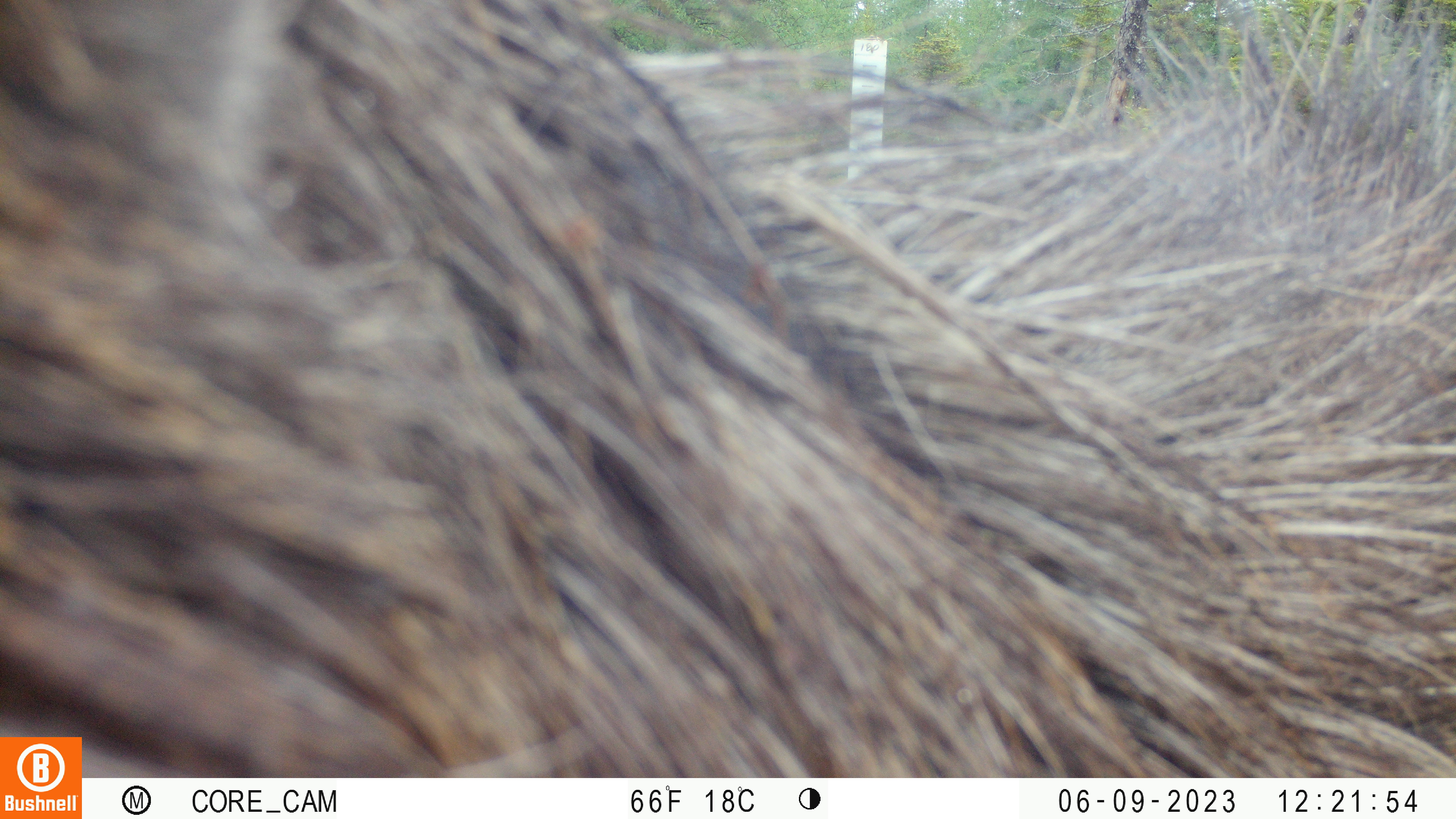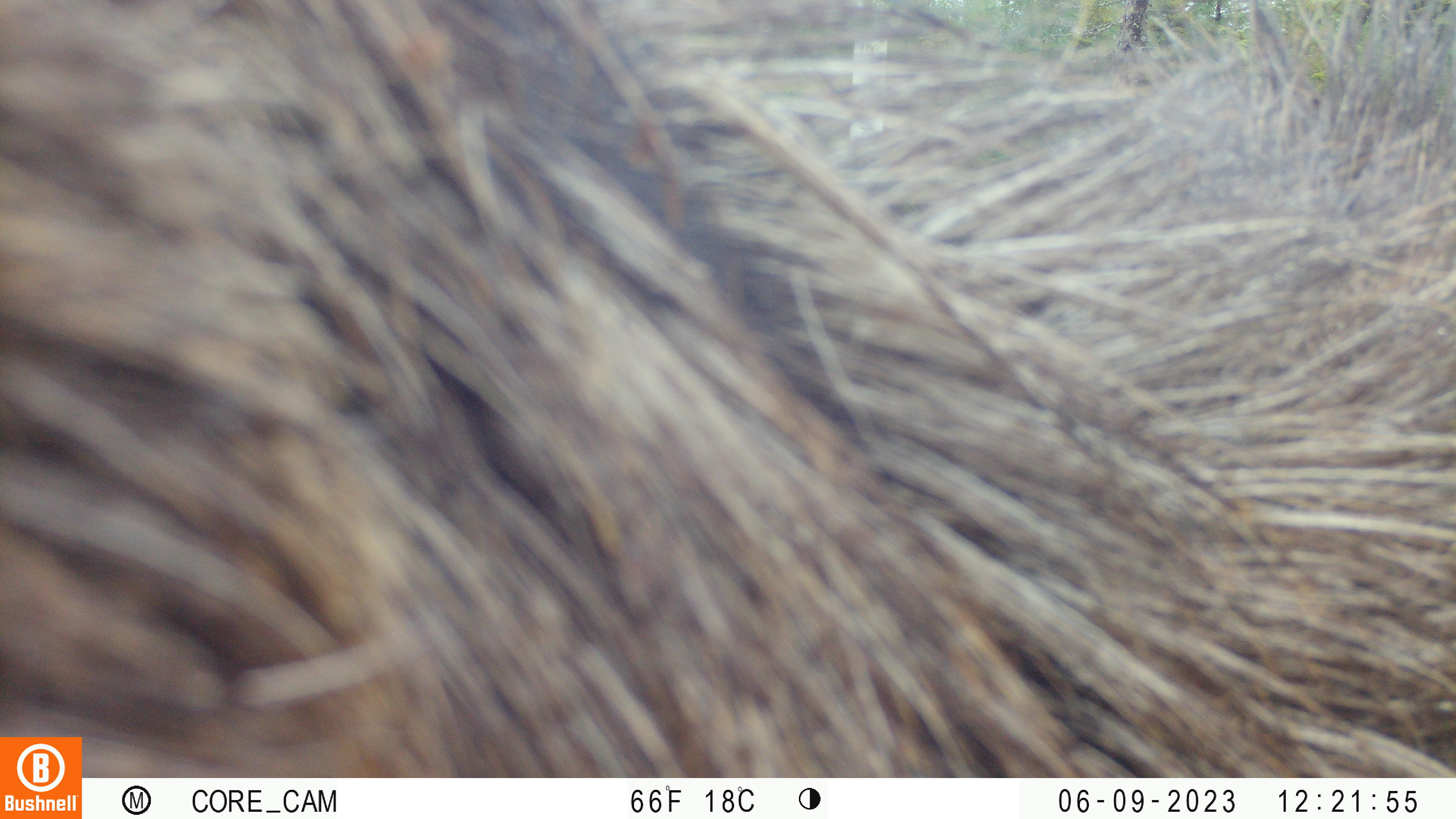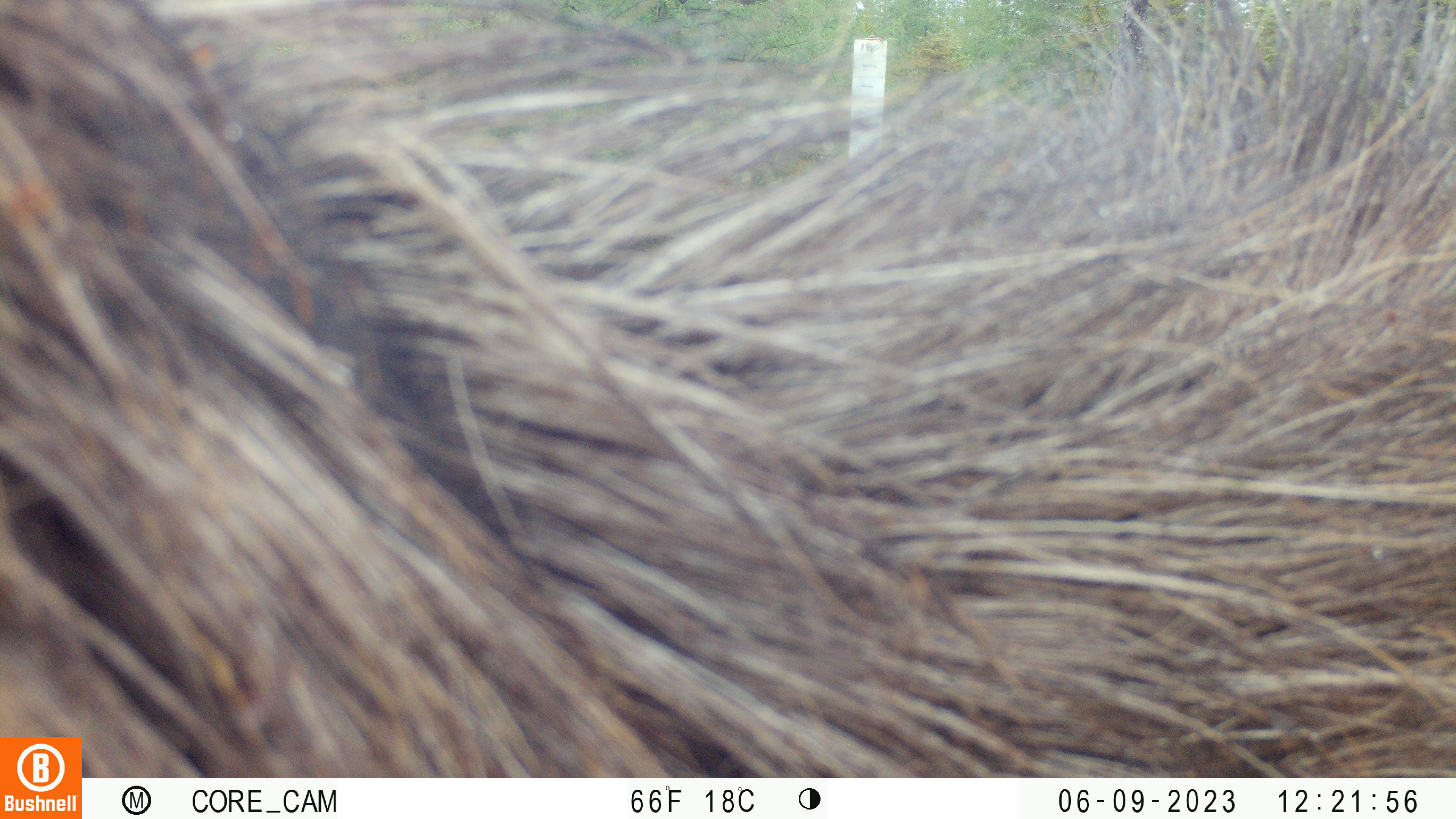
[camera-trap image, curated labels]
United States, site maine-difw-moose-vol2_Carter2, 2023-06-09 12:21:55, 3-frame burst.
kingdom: Animalia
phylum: Chordata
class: Mammalia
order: Artiodactyla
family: Cervidae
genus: Alces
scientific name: Alces alces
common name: moose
Moose (Alces alces).